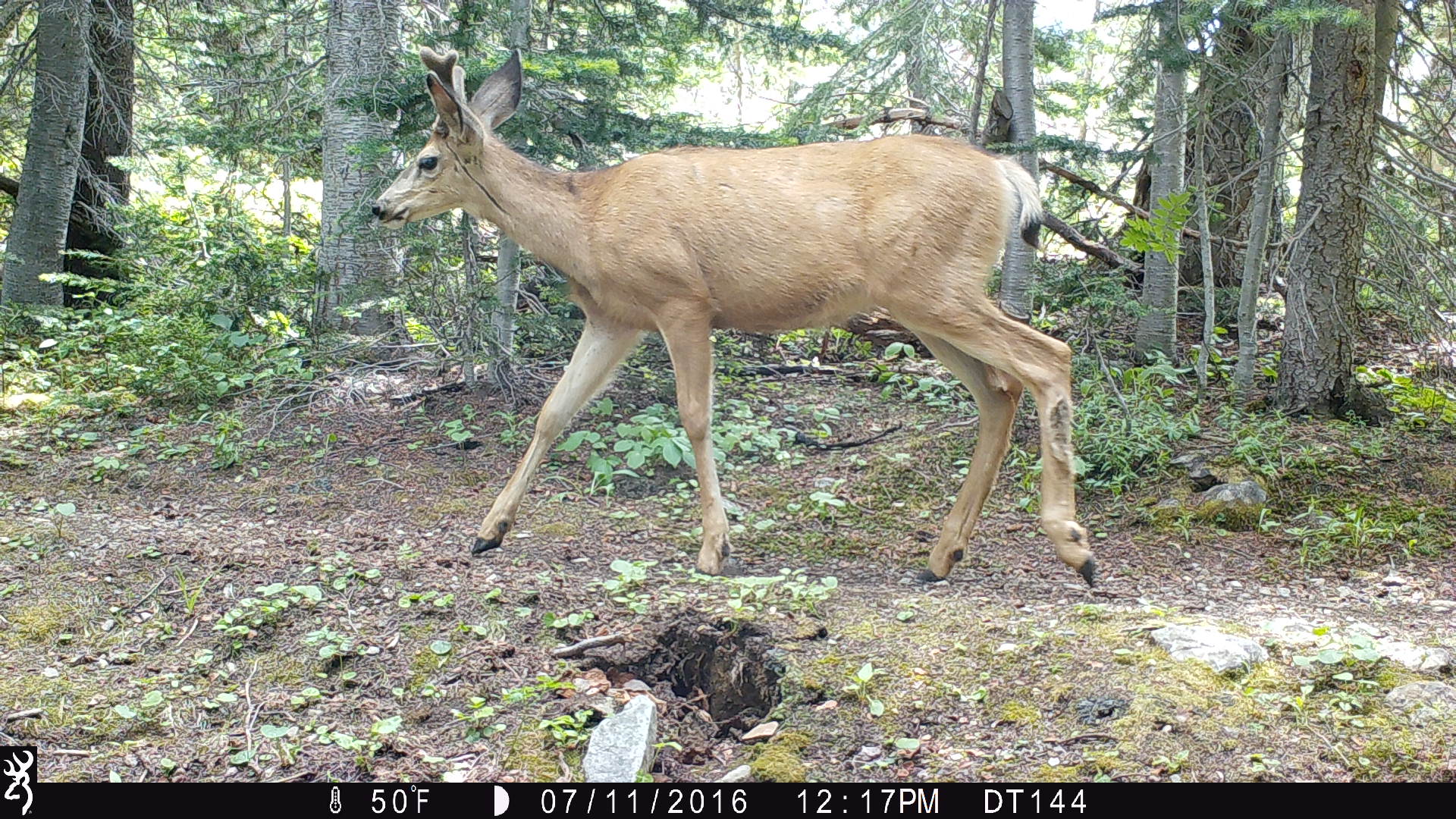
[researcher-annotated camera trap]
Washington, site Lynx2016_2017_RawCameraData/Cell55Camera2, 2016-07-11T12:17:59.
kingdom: Animalia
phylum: Chordata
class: Mammalia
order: Artiodactyla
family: Cervidae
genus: Odocoileus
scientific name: Odocoileus hemionus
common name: mule deer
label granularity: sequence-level